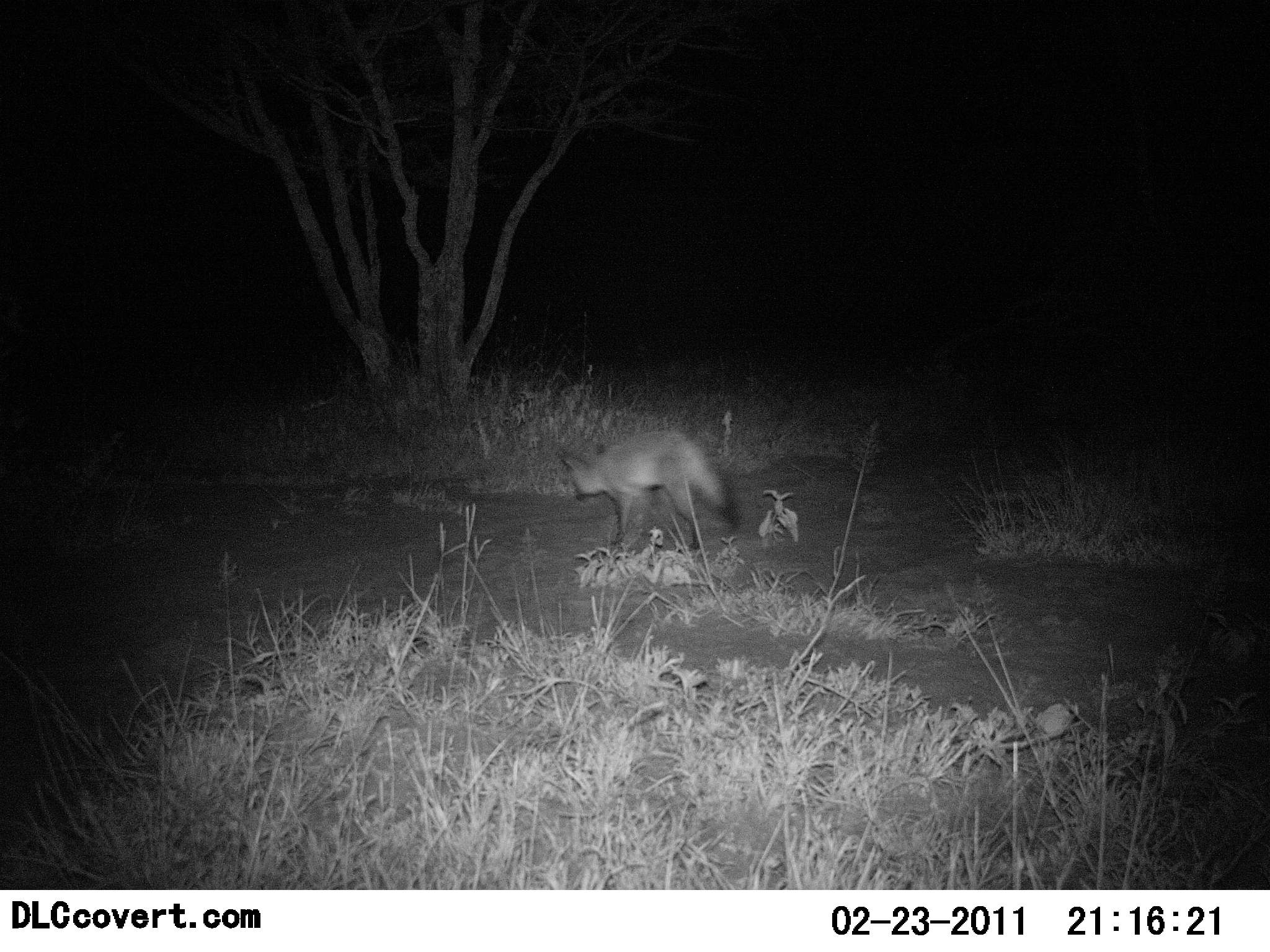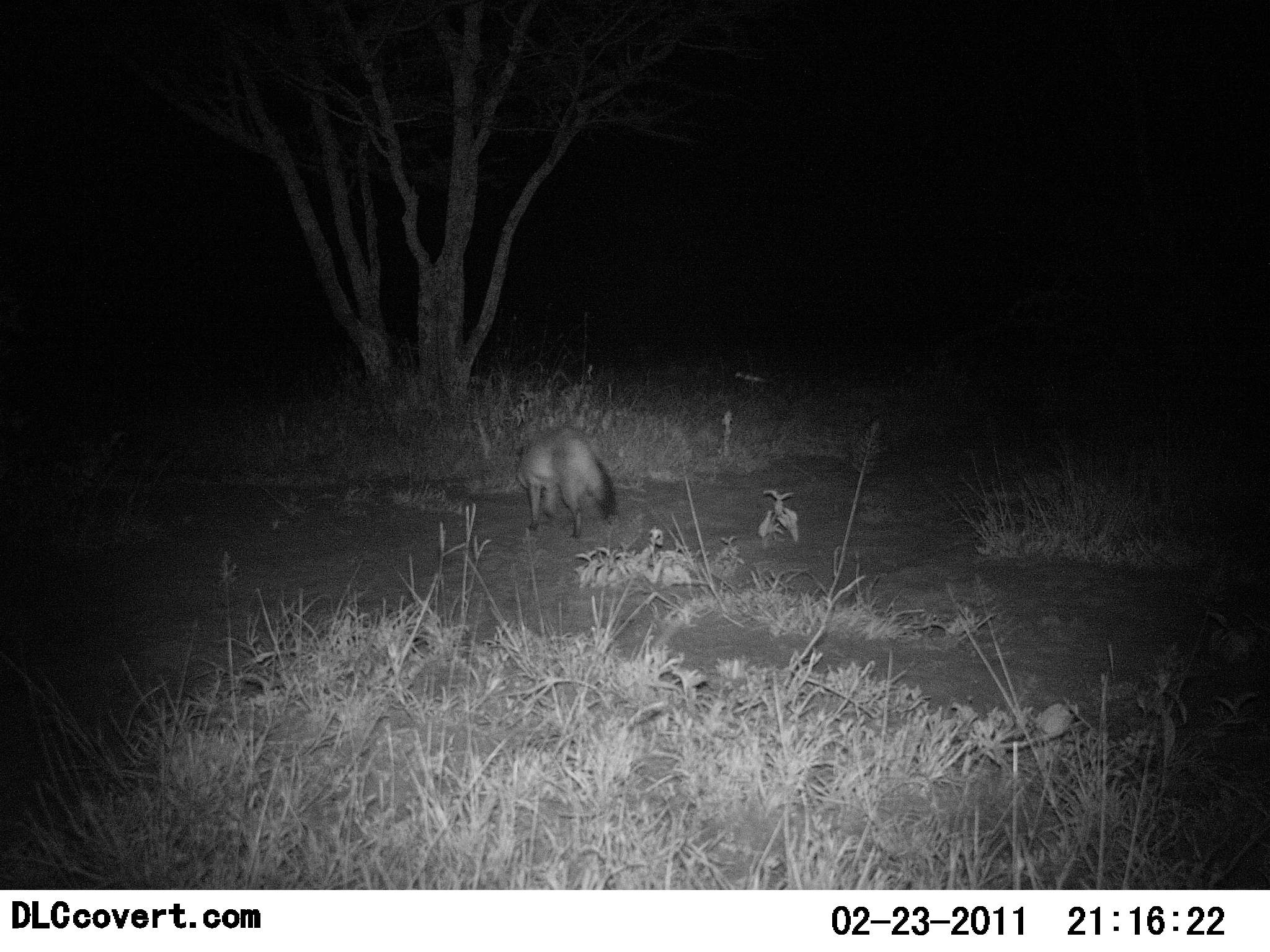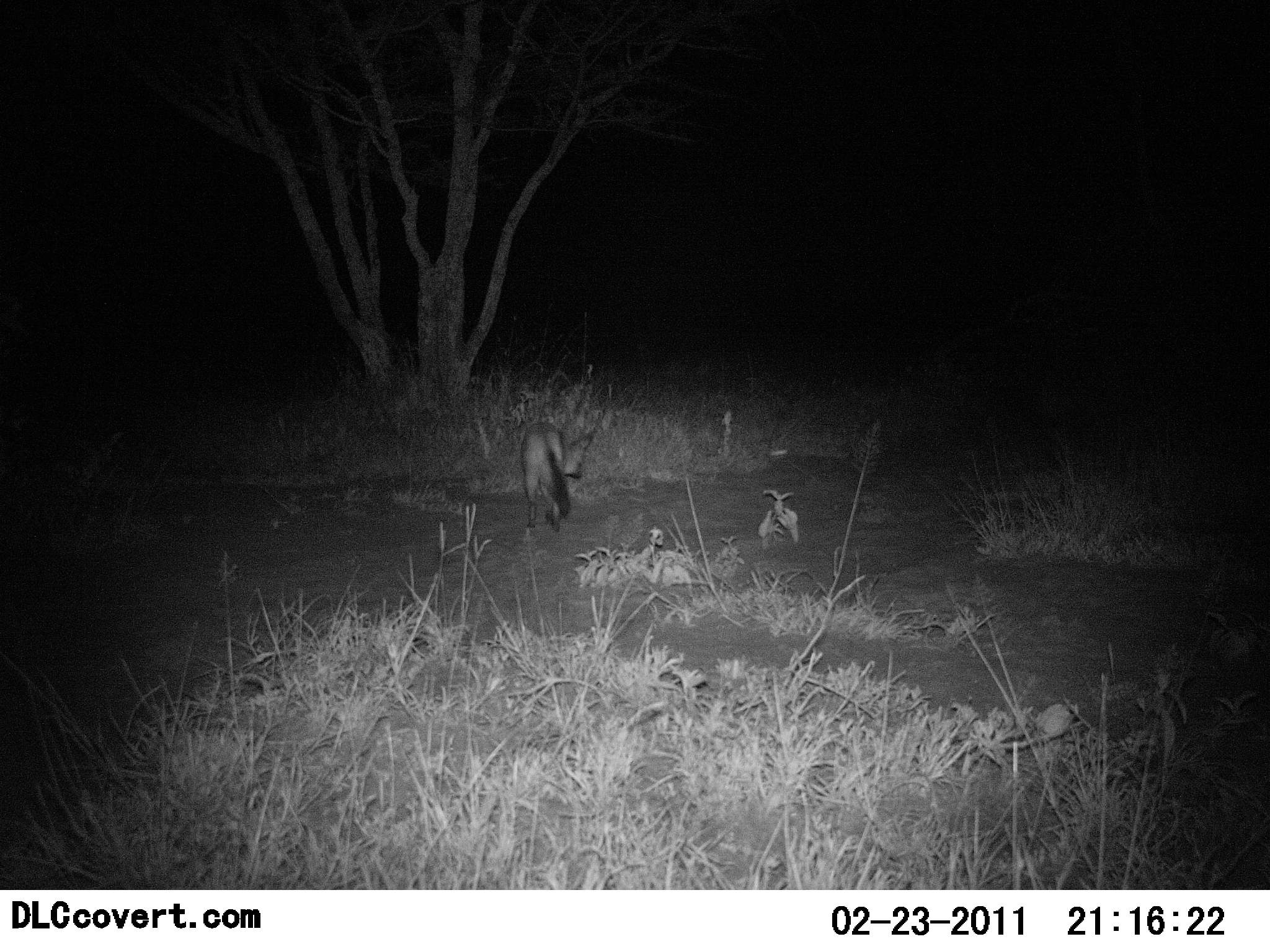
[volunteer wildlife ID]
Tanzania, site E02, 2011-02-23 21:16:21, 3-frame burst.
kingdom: Animalia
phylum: Chordata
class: Mammalia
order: Carnivora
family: Canidae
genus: Otocyon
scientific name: Otocyon megalotis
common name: bat-eared fox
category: batearedfox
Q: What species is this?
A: Batearedfox (bat-eared fox) (Otocyon megalotis).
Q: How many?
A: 1.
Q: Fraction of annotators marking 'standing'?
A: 0%.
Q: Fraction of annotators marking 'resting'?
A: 0%.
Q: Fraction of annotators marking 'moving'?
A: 100%.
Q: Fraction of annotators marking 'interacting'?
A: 0%.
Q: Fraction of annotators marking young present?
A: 0%.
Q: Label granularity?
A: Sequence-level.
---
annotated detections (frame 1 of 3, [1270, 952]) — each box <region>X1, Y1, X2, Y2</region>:
animal: <region>561, 432, 740, 549</region>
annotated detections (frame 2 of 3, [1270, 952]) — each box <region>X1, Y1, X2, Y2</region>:
animal: <region>515, 429, 616, 539</region>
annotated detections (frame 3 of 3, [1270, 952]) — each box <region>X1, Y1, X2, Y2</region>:
animal: <region>519, 420, 595, 532</region>